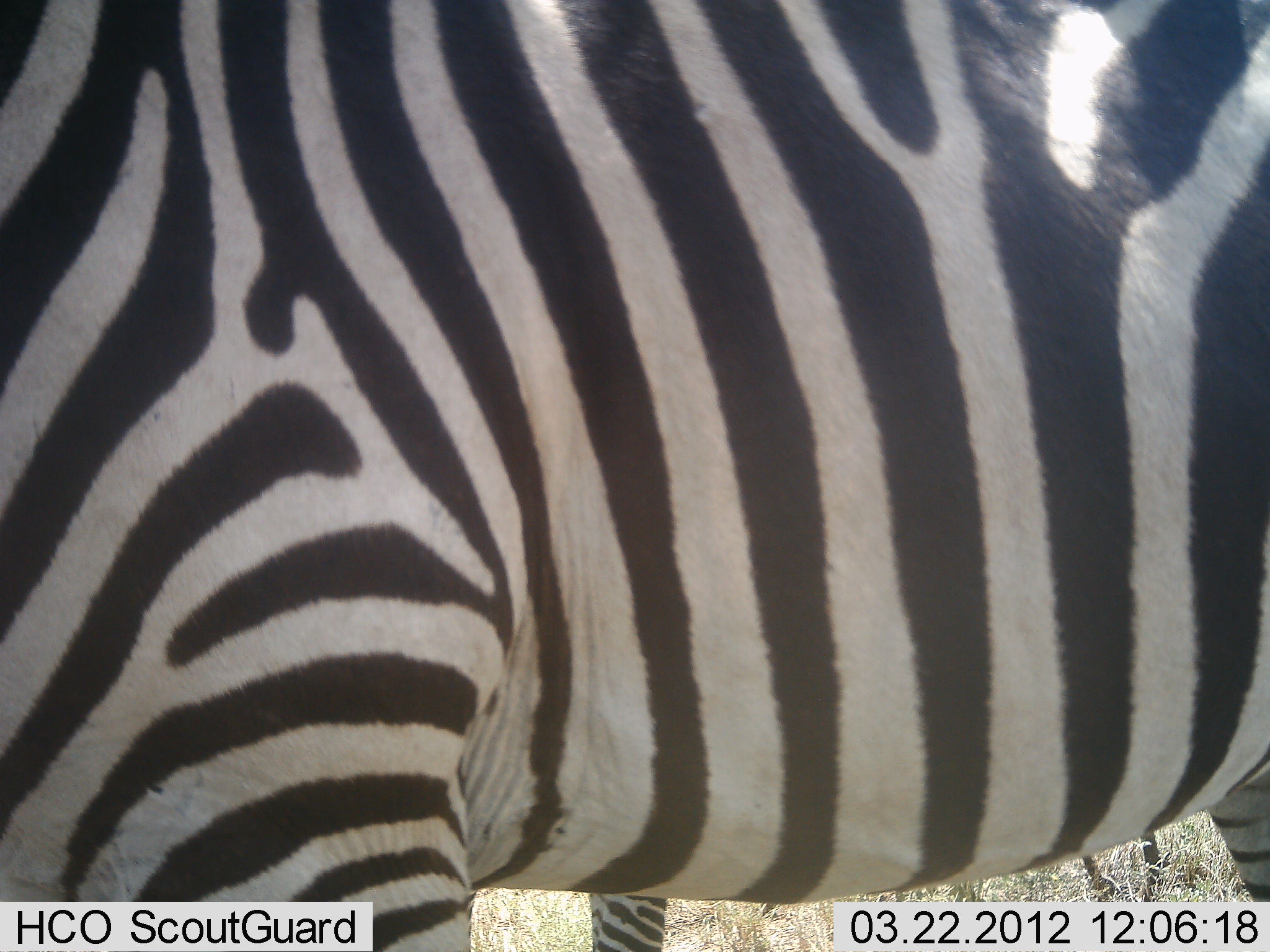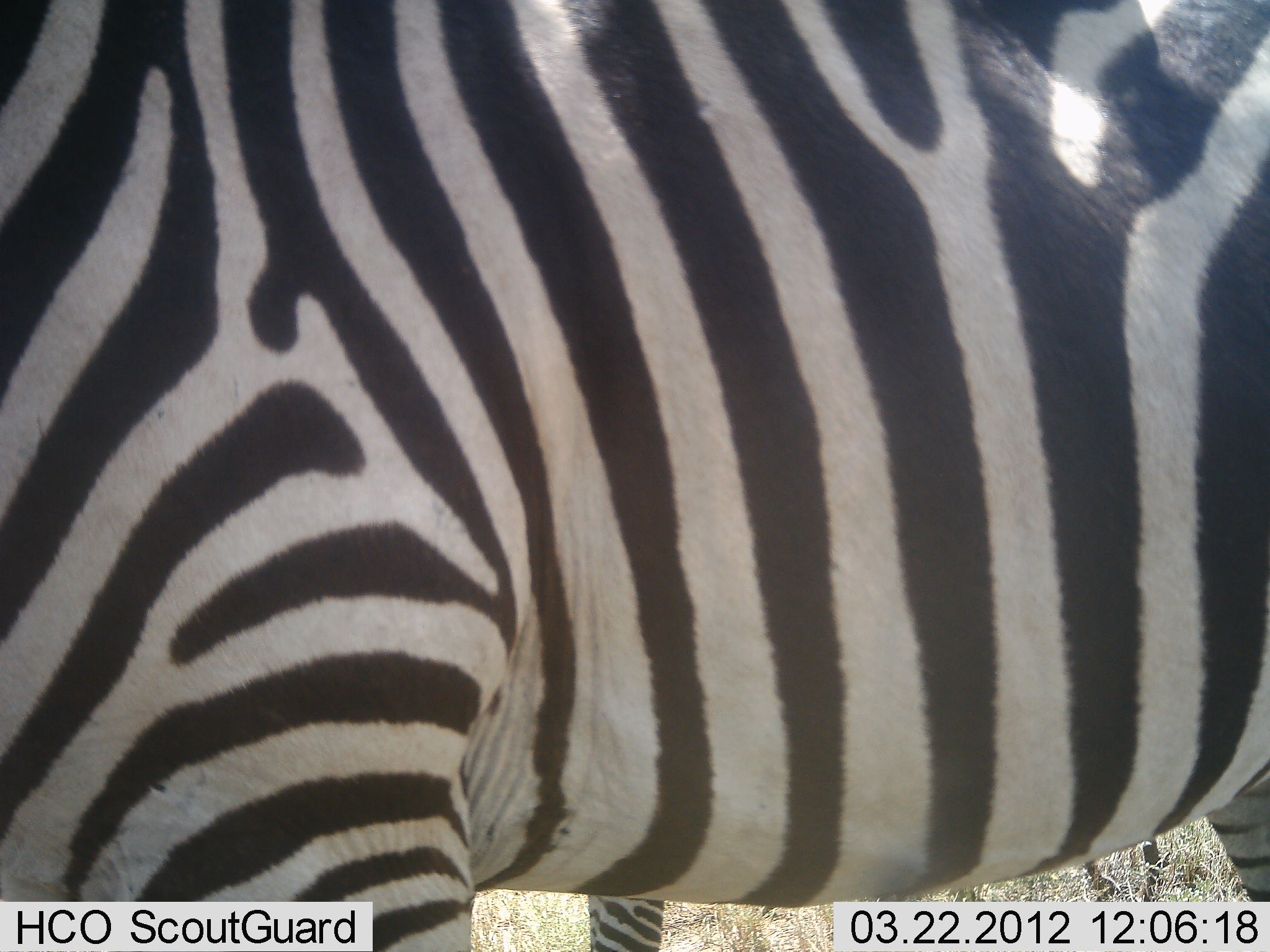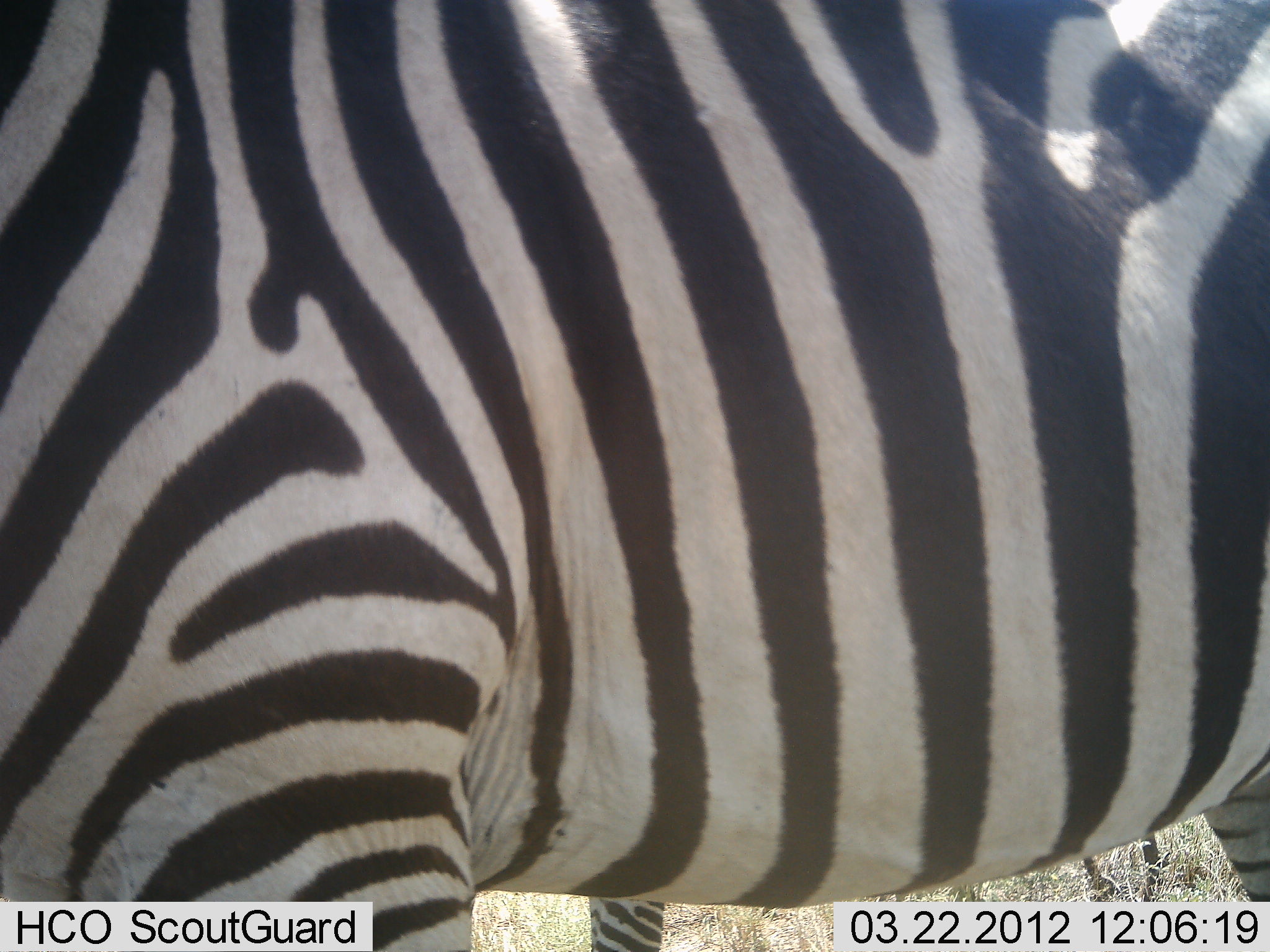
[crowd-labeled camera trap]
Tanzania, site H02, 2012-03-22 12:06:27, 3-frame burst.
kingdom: Animalia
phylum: Chordata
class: Mammalia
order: Perissodactyla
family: Equidae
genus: Equus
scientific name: Equus quagga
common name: plains zebra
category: zebra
Zebra (plains zebra) (Equus quagga), count 1. Behavior (volunteer vote fractions): standing 94%, resting 0%, moving 6%, interacting 0%. Young present (vote fraction): 0%. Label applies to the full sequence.